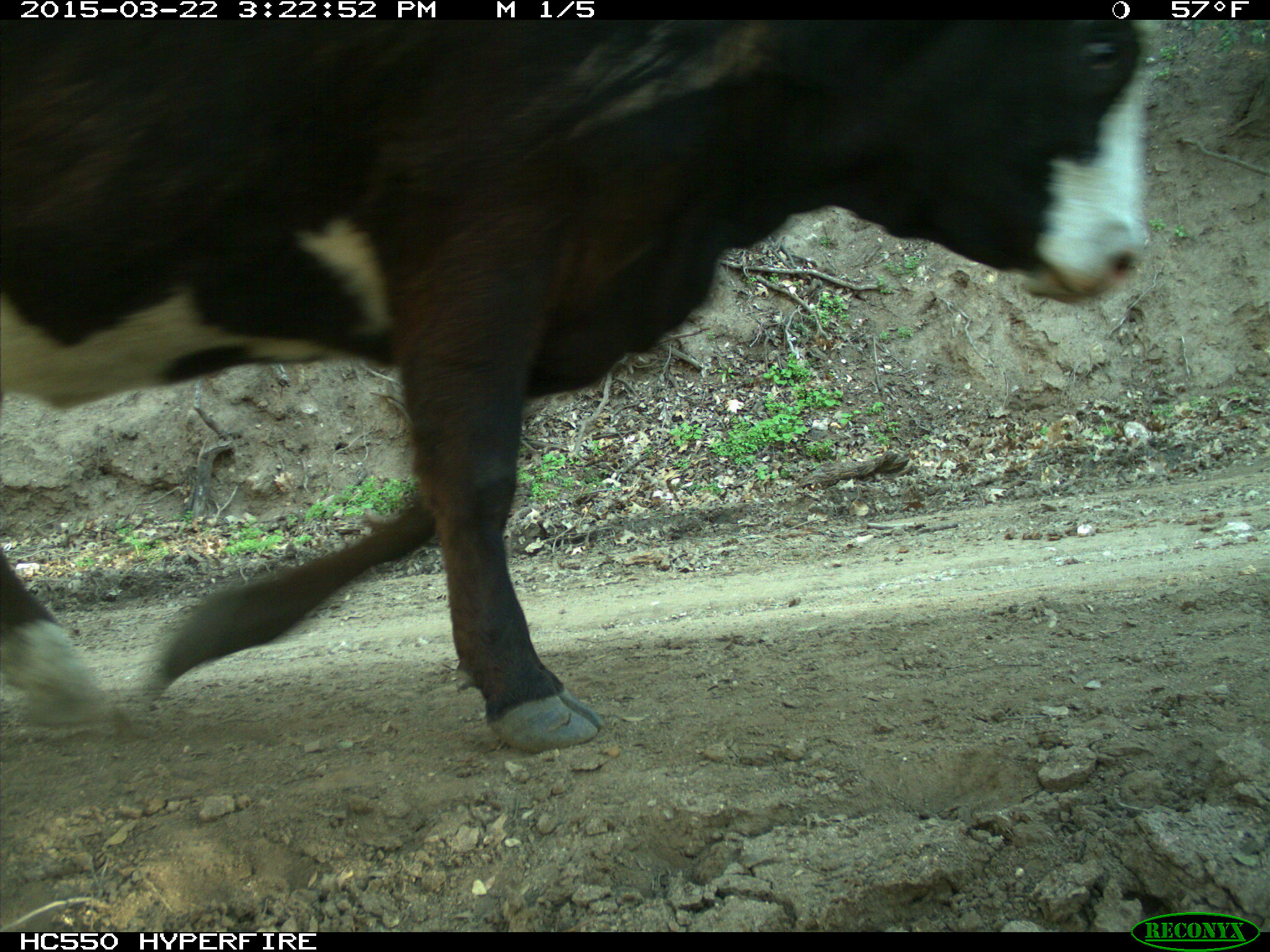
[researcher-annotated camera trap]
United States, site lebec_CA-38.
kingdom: Animalia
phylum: Chordata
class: Mammalia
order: Artiodactyla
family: Bovidae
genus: Bos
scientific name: Bos taurus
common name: domestic cow